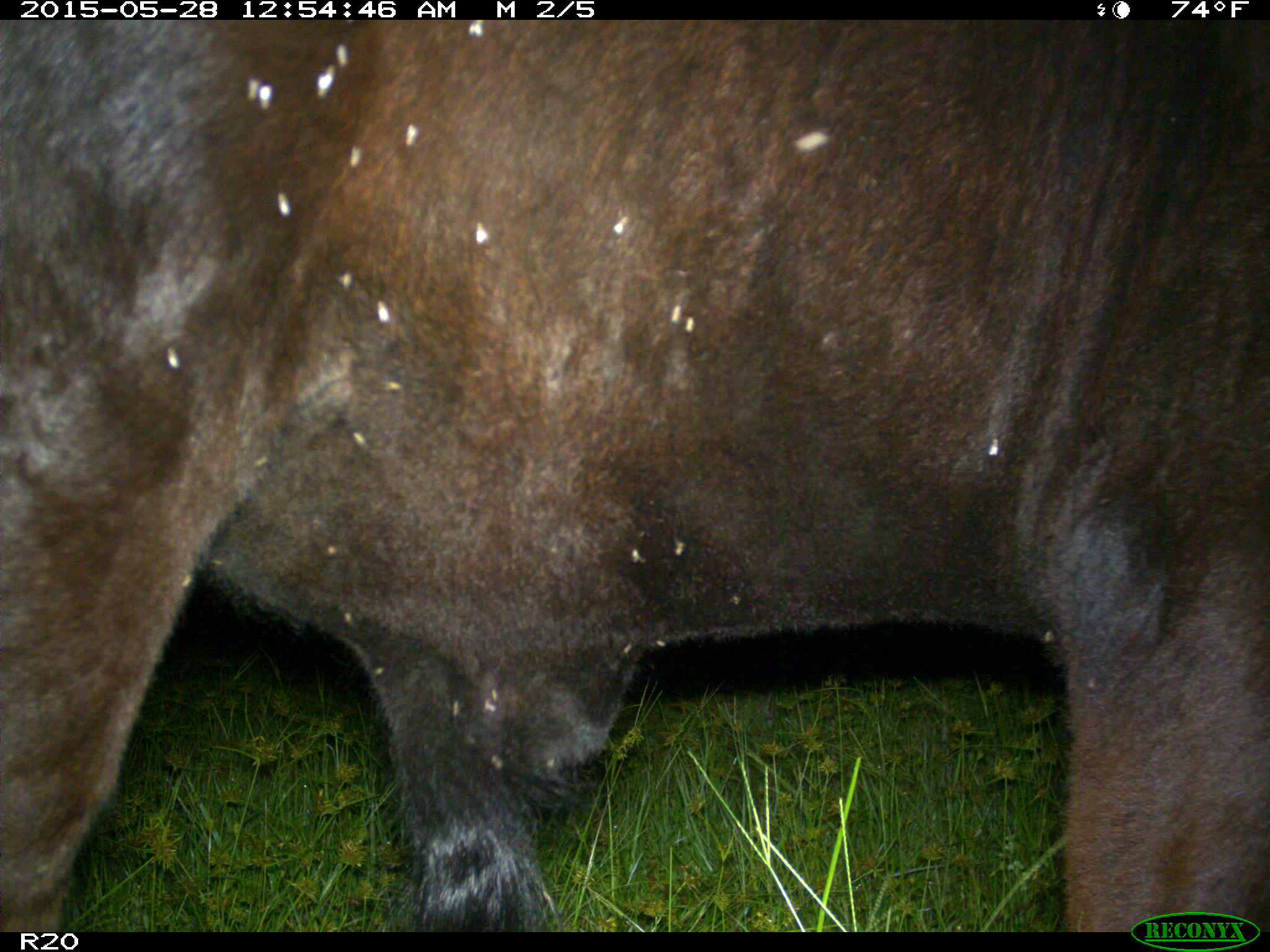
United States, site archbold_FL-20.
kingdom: Animalia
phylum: Chordata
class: Mammalia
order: Artiodactyla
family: Bovidae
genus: Bos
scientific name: Bos taurus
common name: domestic cow